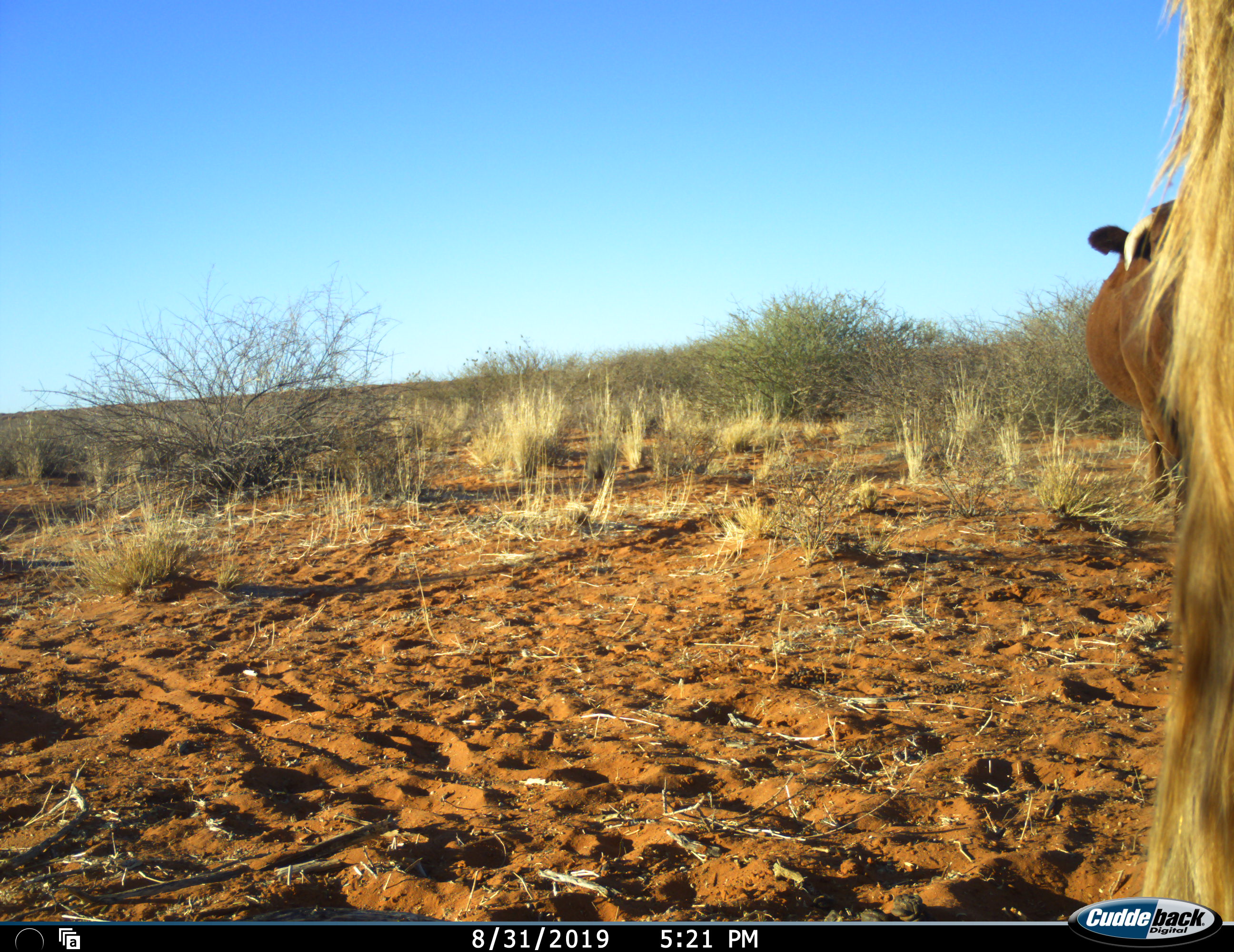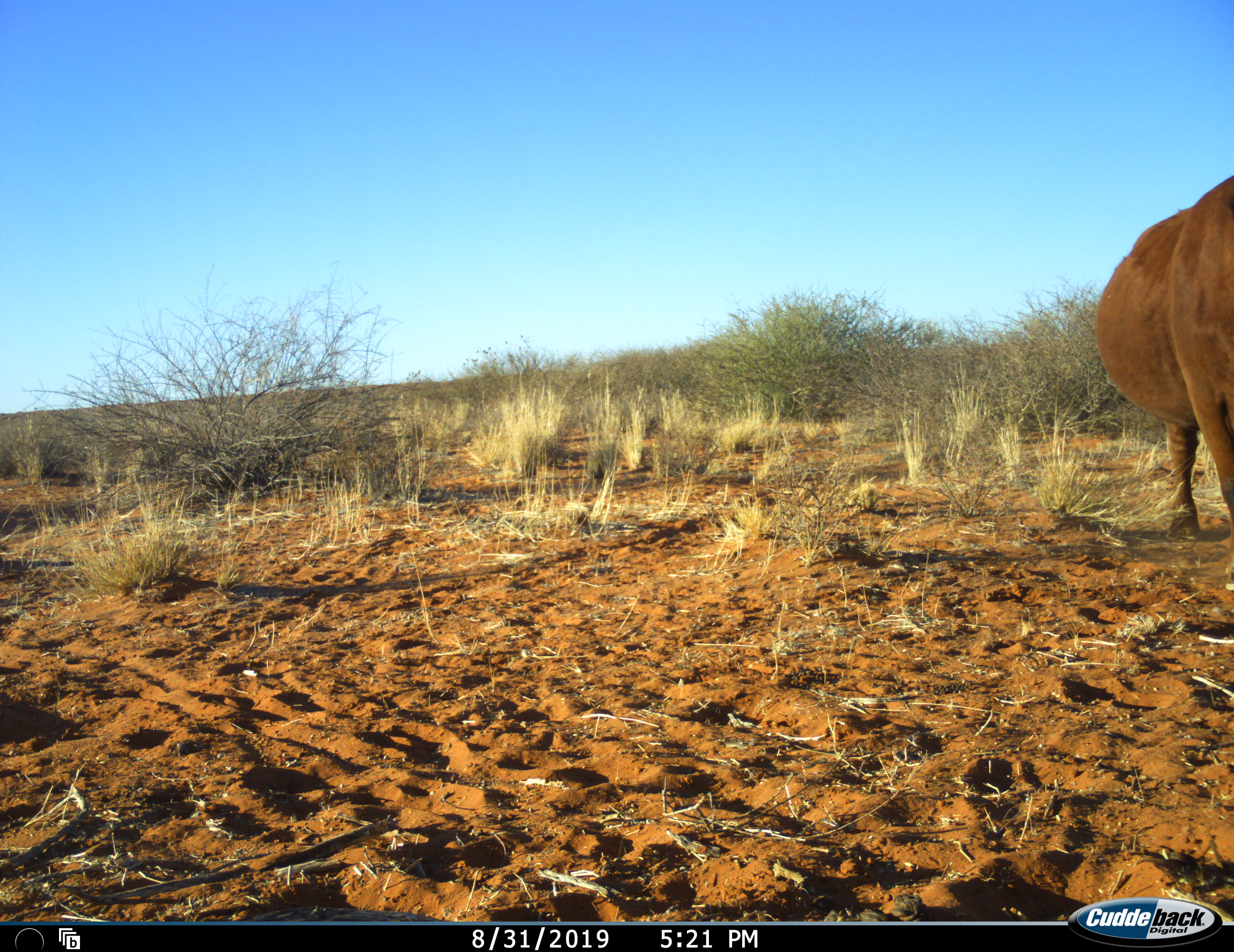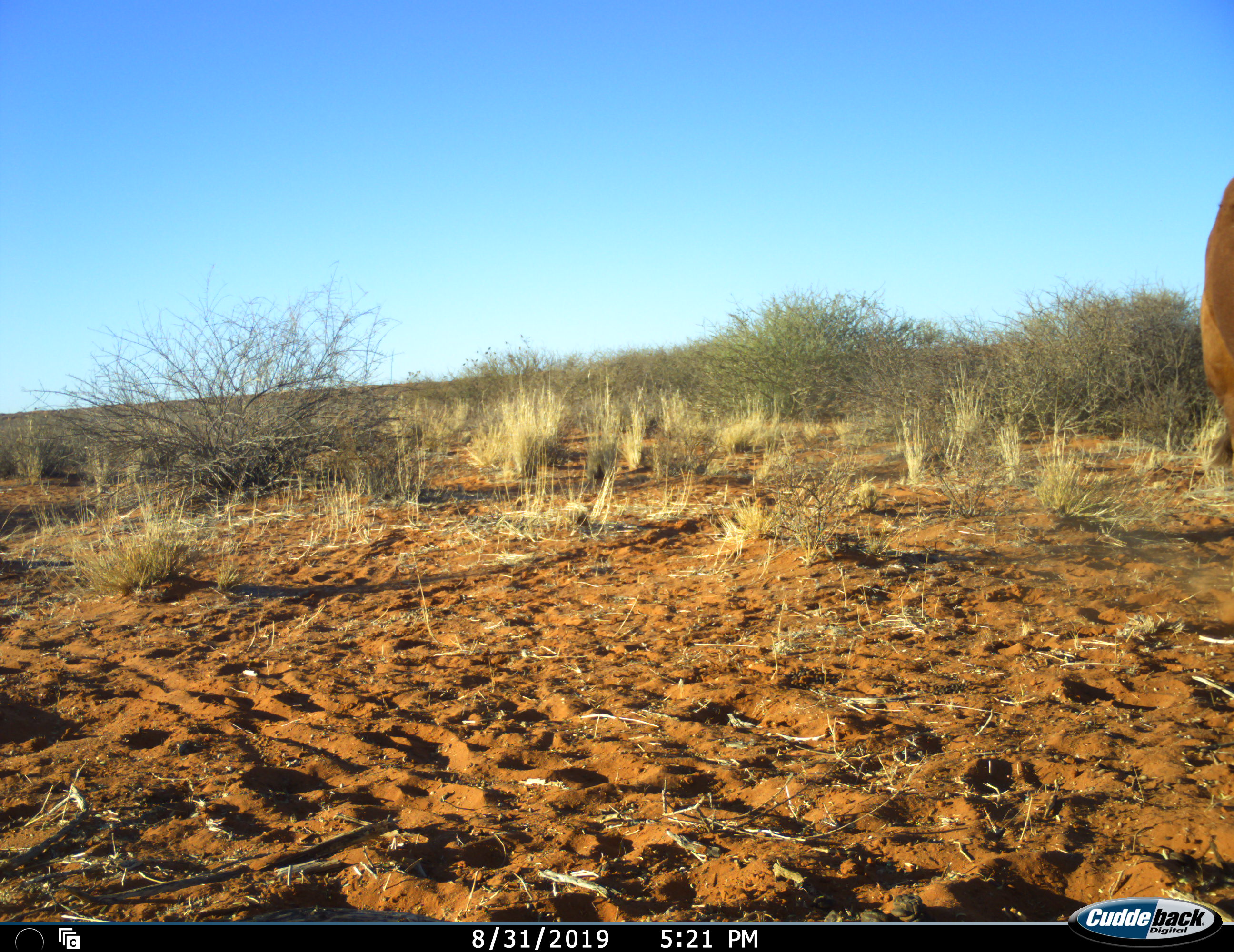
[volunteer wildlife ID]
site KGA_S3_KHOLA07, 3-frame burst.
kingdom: Animalia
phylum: Chordata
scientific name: Vertebrata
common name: domestic animal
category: domesticanimal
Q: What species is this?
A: Domesticanimal (domestic animal) (Vertebrata).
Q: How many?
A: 2.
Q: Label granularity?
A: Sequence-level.